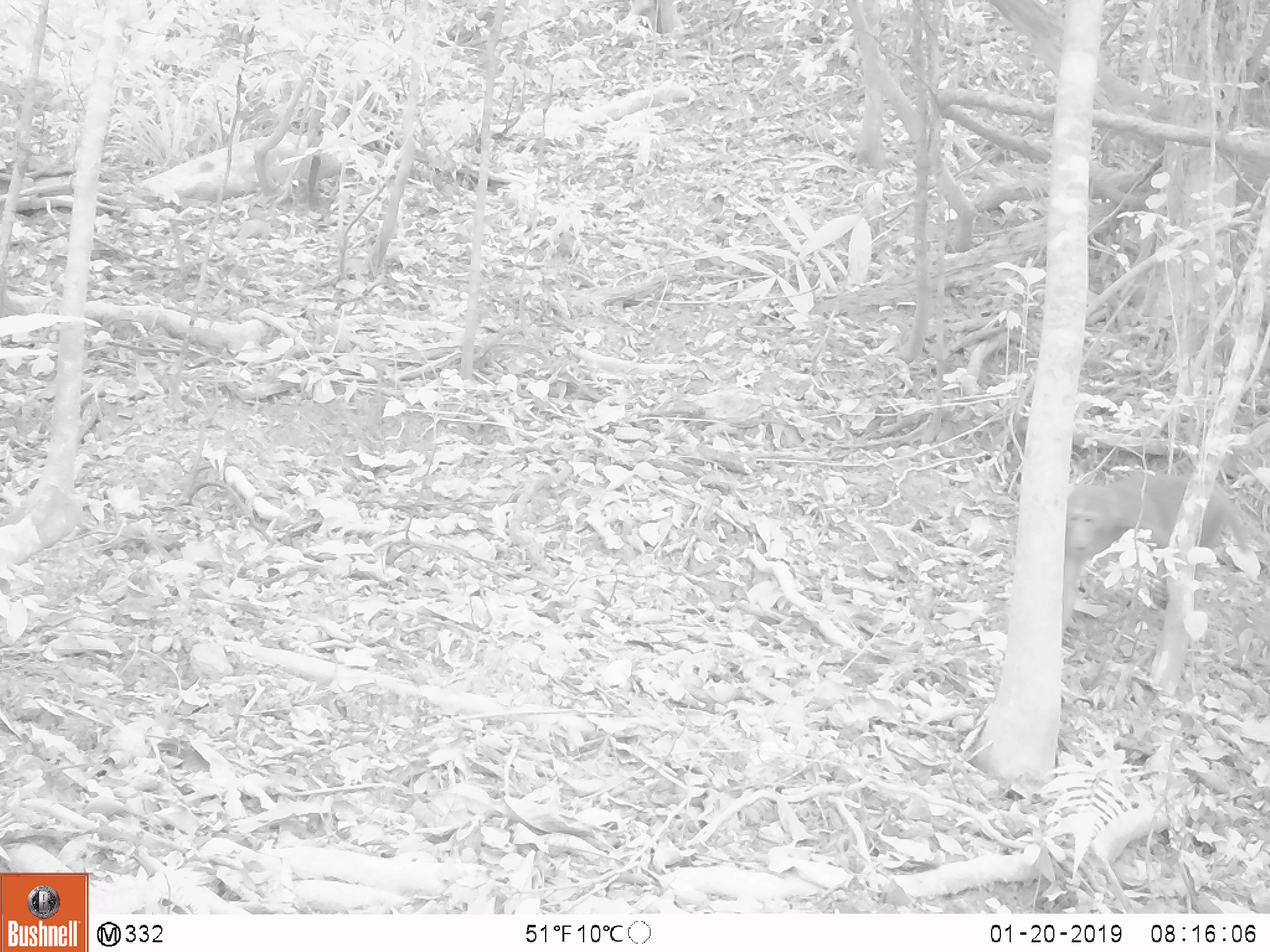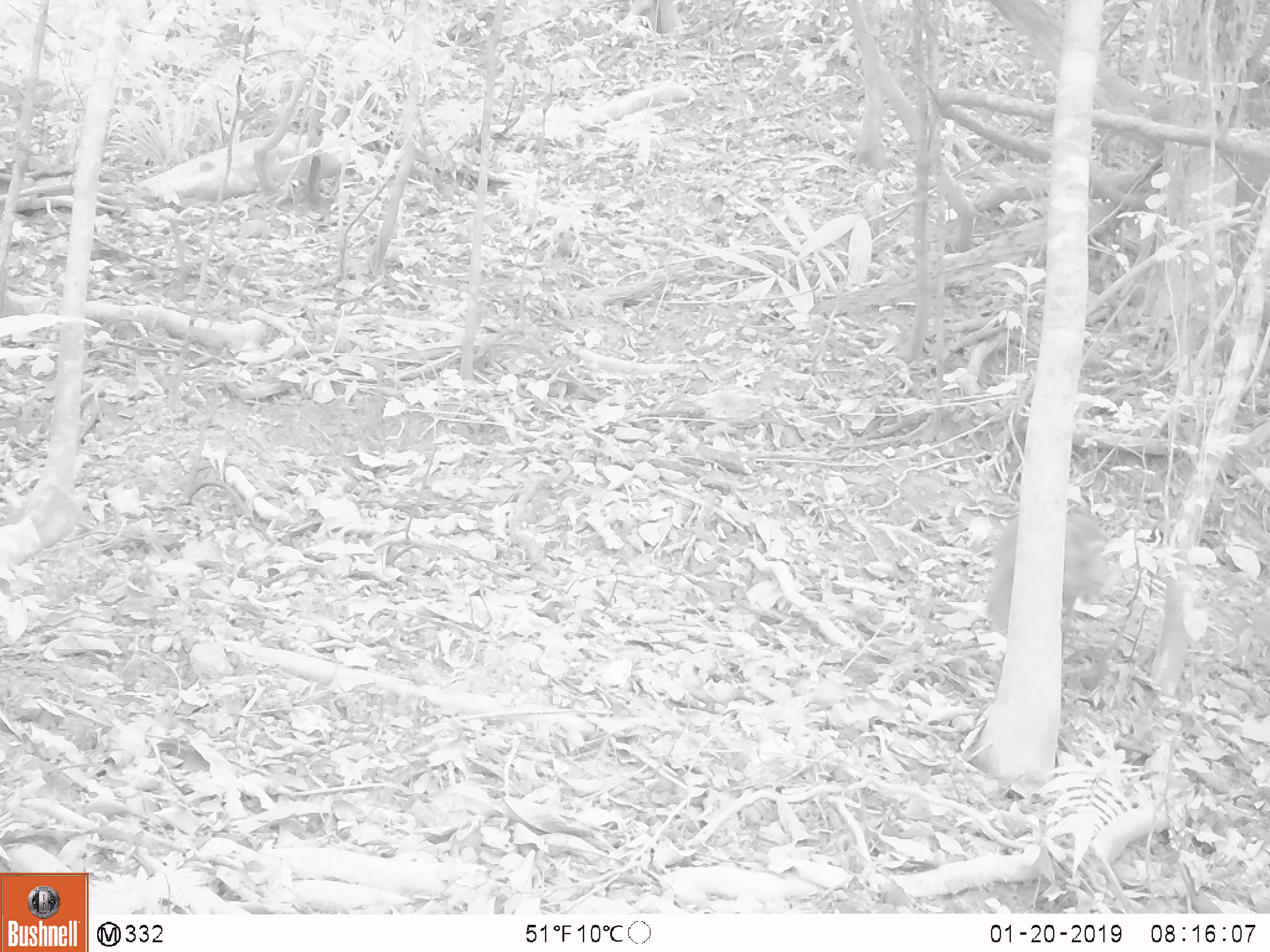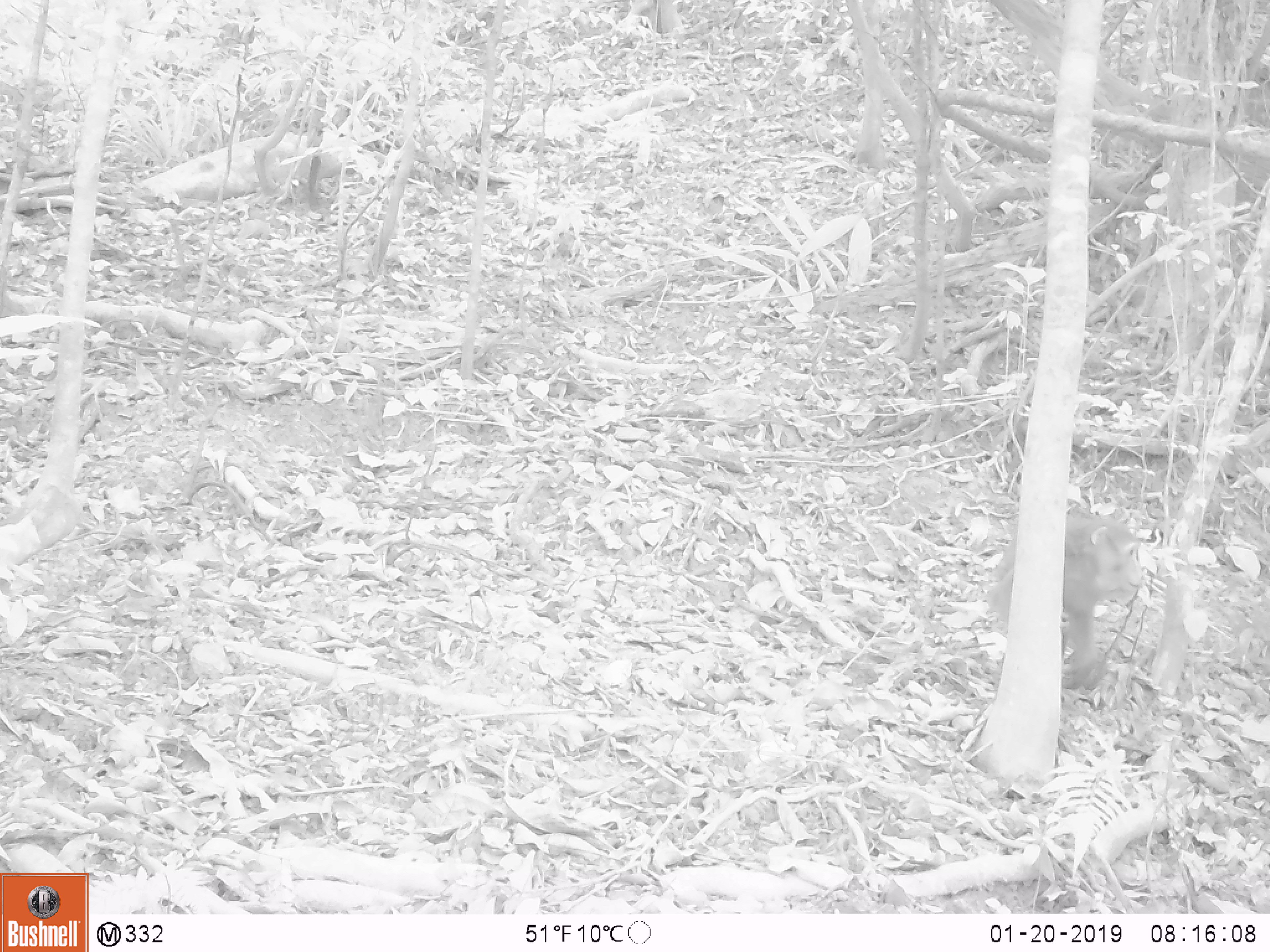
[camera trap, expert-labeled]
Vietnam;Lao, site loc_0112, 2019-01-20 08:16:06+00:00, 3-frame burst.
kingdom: Animalia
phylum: Chordata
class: Mammalia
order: Primates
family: Cercopithecidae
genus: Macaca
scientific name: Macaca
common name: macaques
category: assam or rhesus macaque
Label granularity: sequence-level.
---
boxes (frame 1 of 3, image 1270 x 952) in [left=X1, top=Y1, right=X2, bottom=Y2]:
assam or rhesus macaque: [left=1059, top=472, right=1250, bottom=639]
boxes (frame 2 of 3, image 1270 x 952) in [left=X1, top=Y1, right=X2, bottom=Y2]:
assam or rhesus macaque: [left=984, top=512, right=1113, bottom=640]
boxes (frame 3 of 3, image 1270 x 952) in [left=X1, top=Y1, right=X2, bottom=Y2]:
assam or rhesus macaque: [left=984, top=506, right=1144, bottom=690]